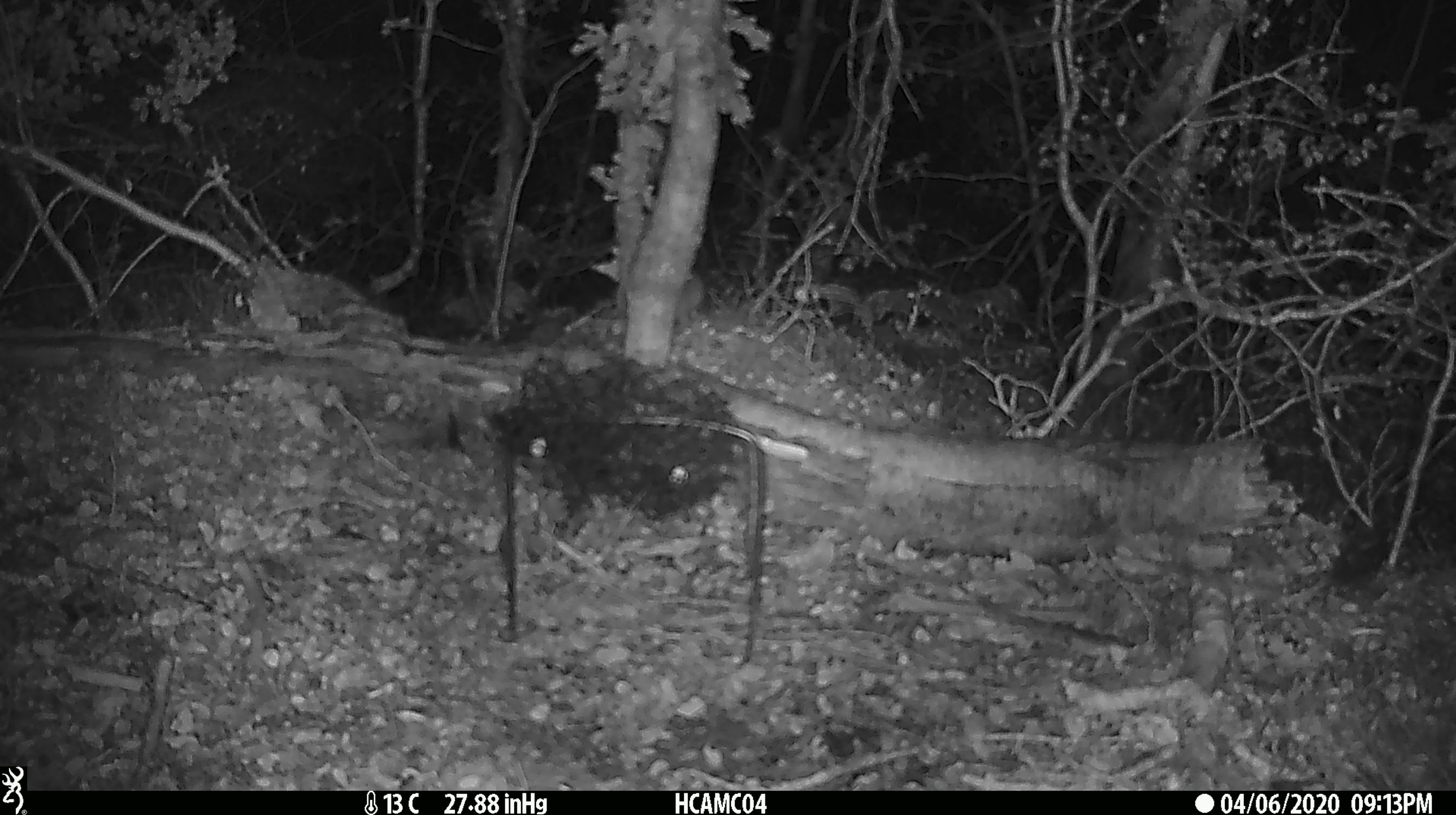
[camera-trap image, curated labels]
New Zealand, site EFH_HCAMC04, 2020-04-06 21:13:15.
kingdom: Animalia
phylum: Chordata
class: Mammalia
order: Rodentia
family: Muridae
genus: Mus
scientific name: Mus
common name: mouse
Mouse (Mus).